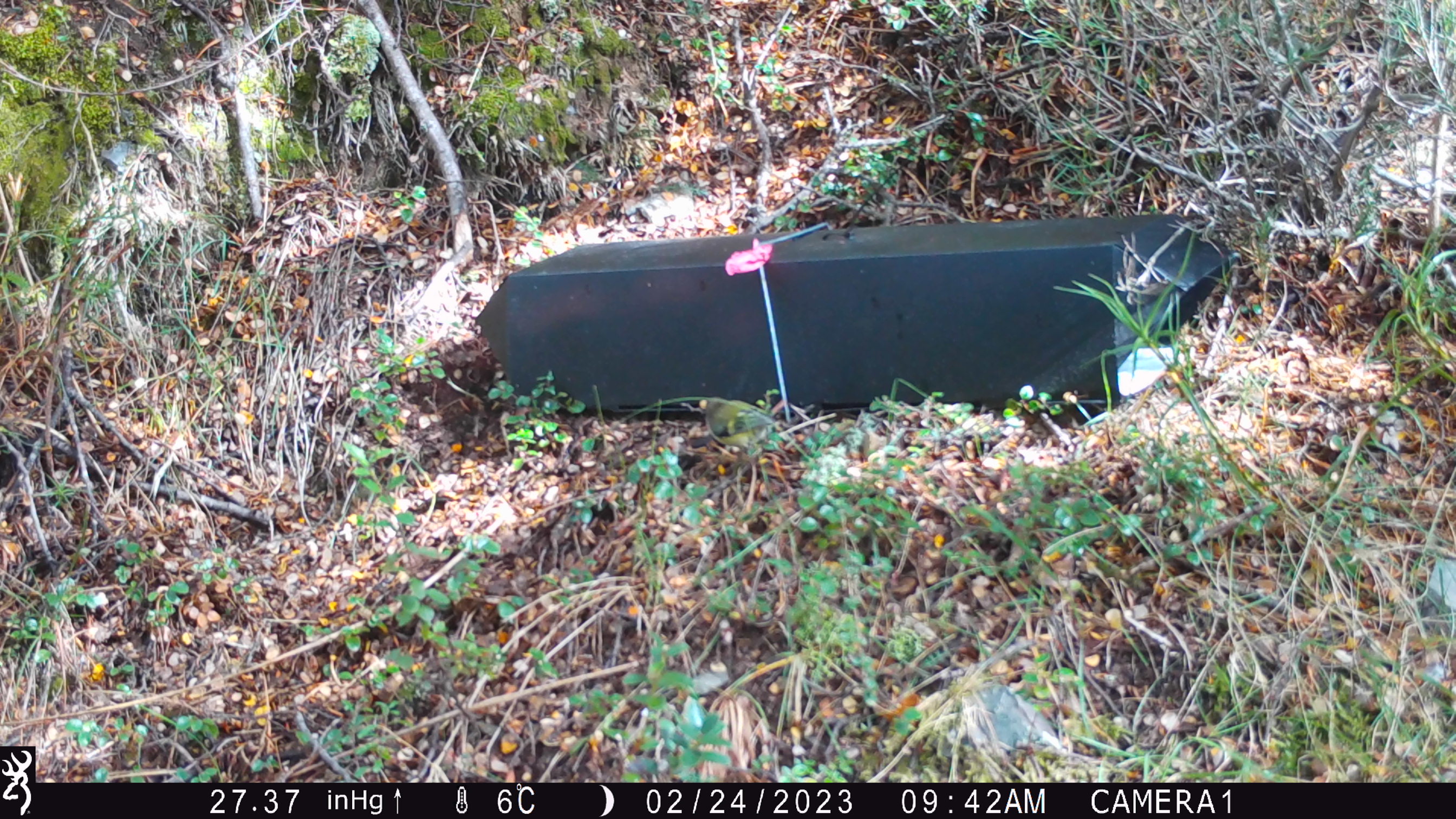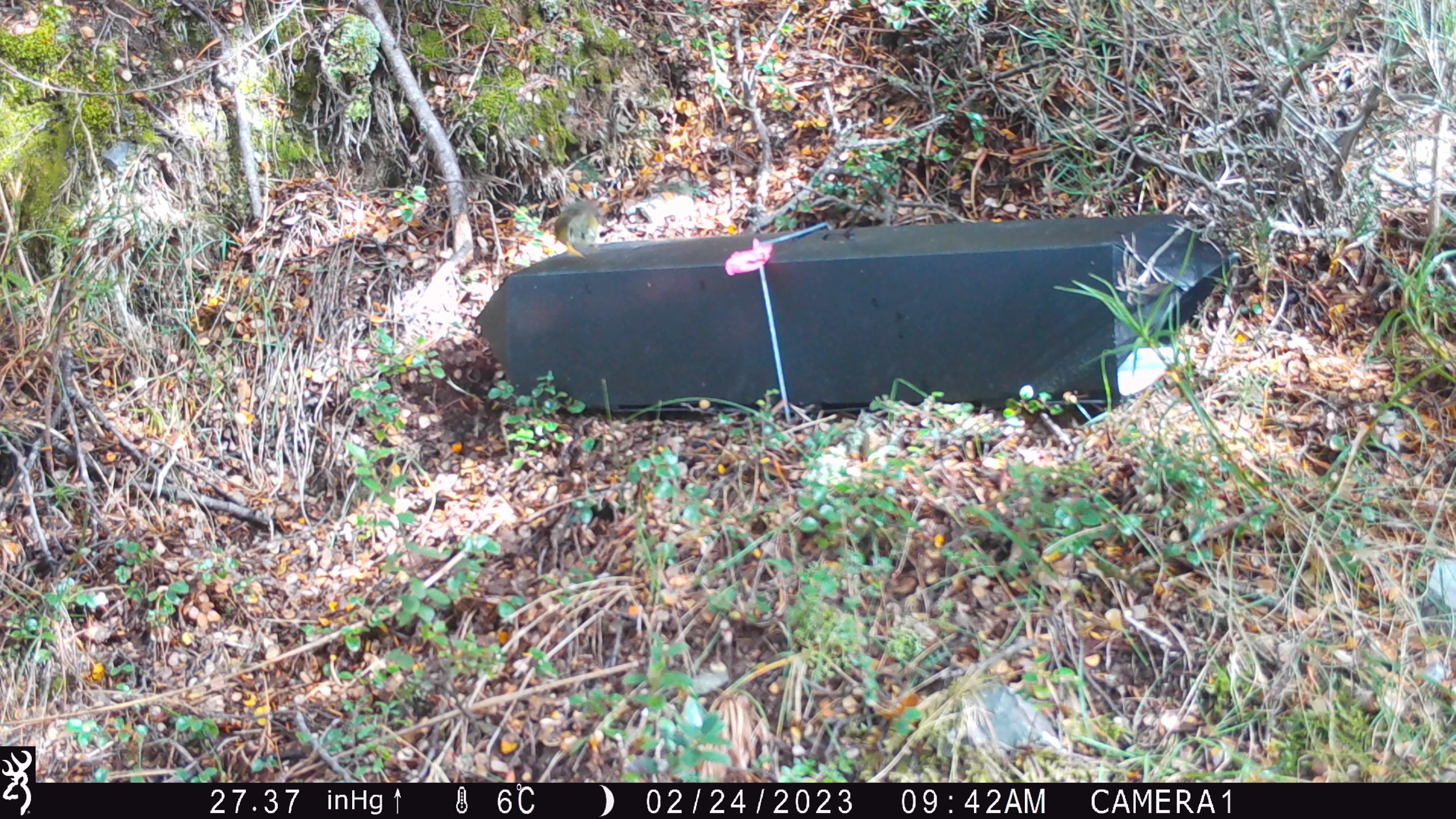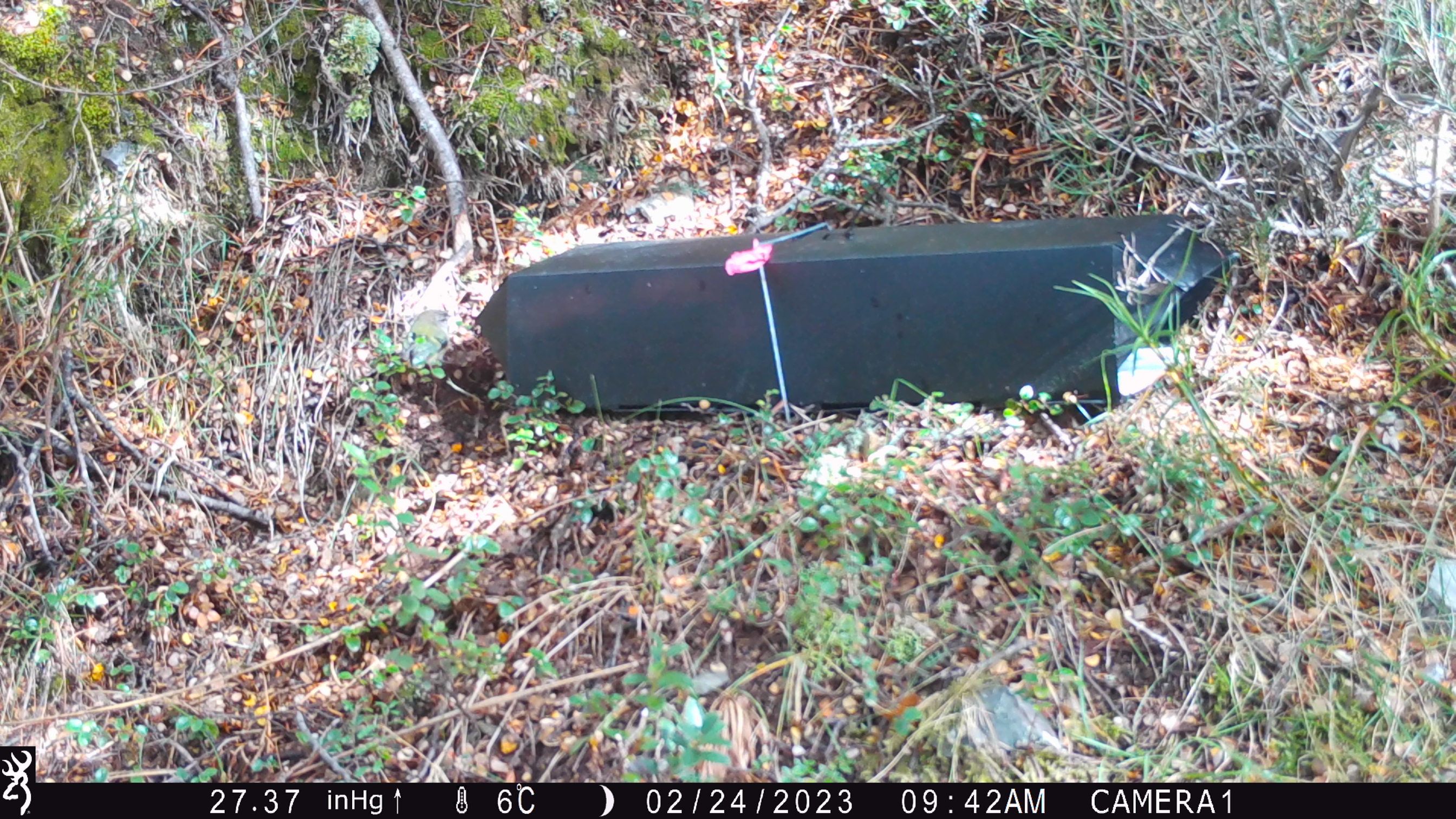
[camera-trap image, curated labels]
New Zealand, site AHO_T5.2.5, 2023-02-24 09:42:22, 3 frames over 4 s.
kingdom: Animalia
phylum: Chordata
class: Aves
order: Passeriformes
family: Acanthisittidae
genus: Acanthisitta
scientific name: Acanthisitta chloris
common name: rifleman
Rifleman (Acanthisitta chloris).